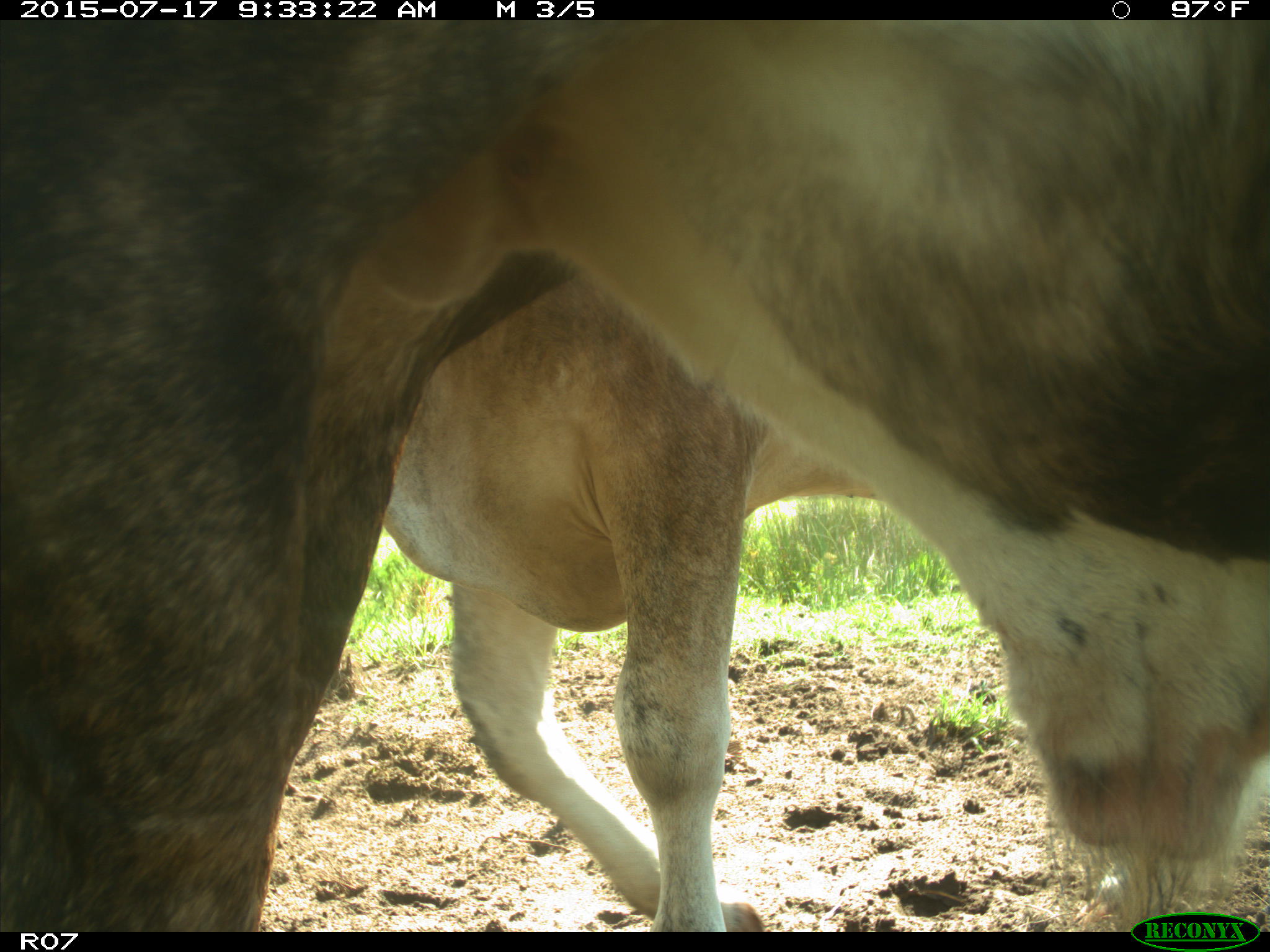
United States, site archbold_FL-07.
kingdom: Animalia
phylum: Chordata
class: Mammalia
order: Artiodactyla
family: Bovidae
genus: Bos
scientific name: Bos taurus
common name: domestic cow